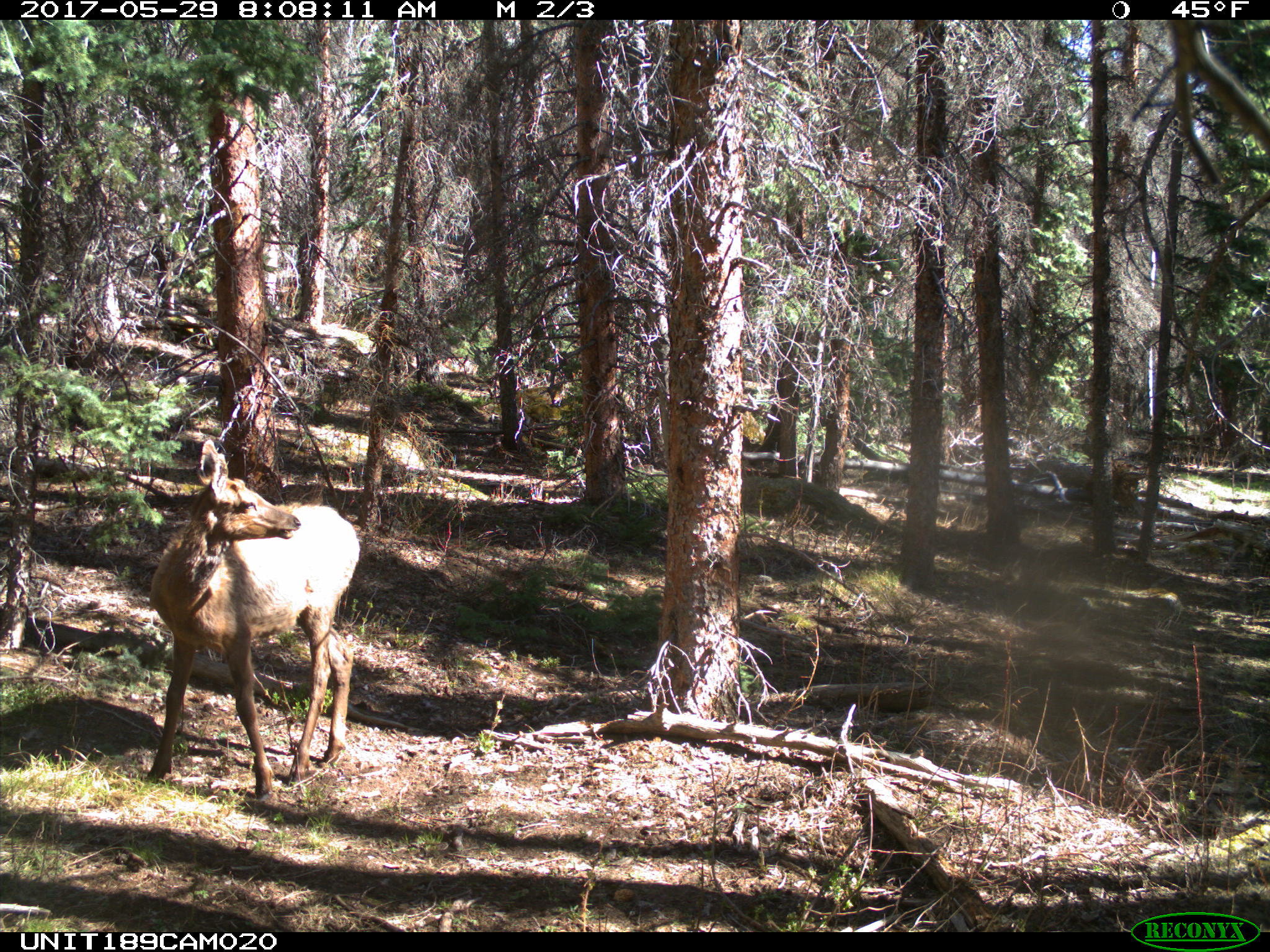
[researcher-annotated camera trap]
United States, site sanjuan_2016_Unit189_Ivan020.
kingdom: Animalia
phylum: Chordata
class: Mammalia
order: Artiodactyla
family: Cervidae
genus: Cervus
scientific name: Cervus elaphus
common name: red deer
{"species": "Cervus elaphus (red deer)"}